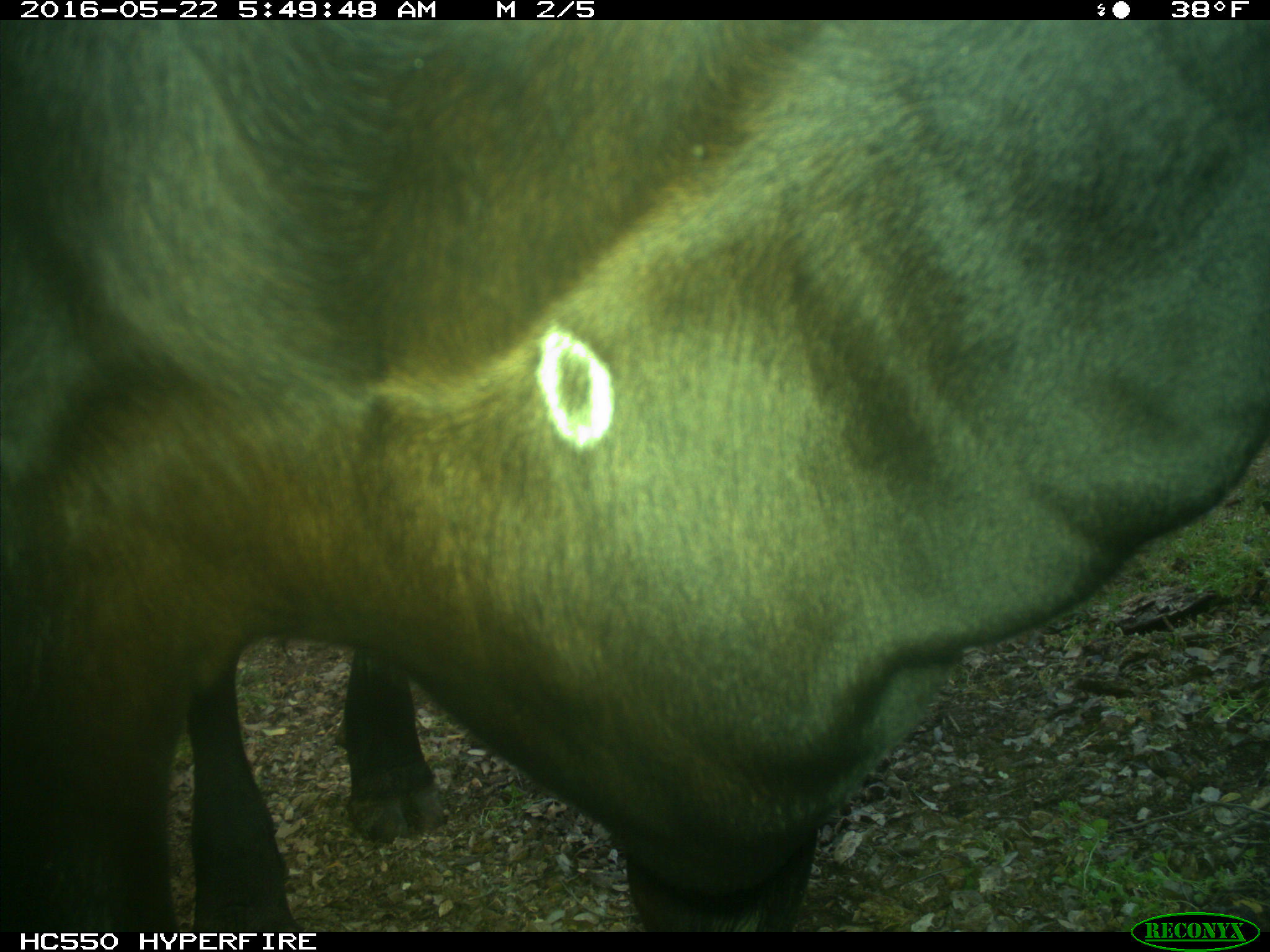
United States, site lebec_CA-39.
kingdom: Animalia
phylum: Chordata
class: Mammalia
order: Artiodactyla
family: Bovidae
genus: Bos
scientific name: Bos taurus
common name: domestic cow